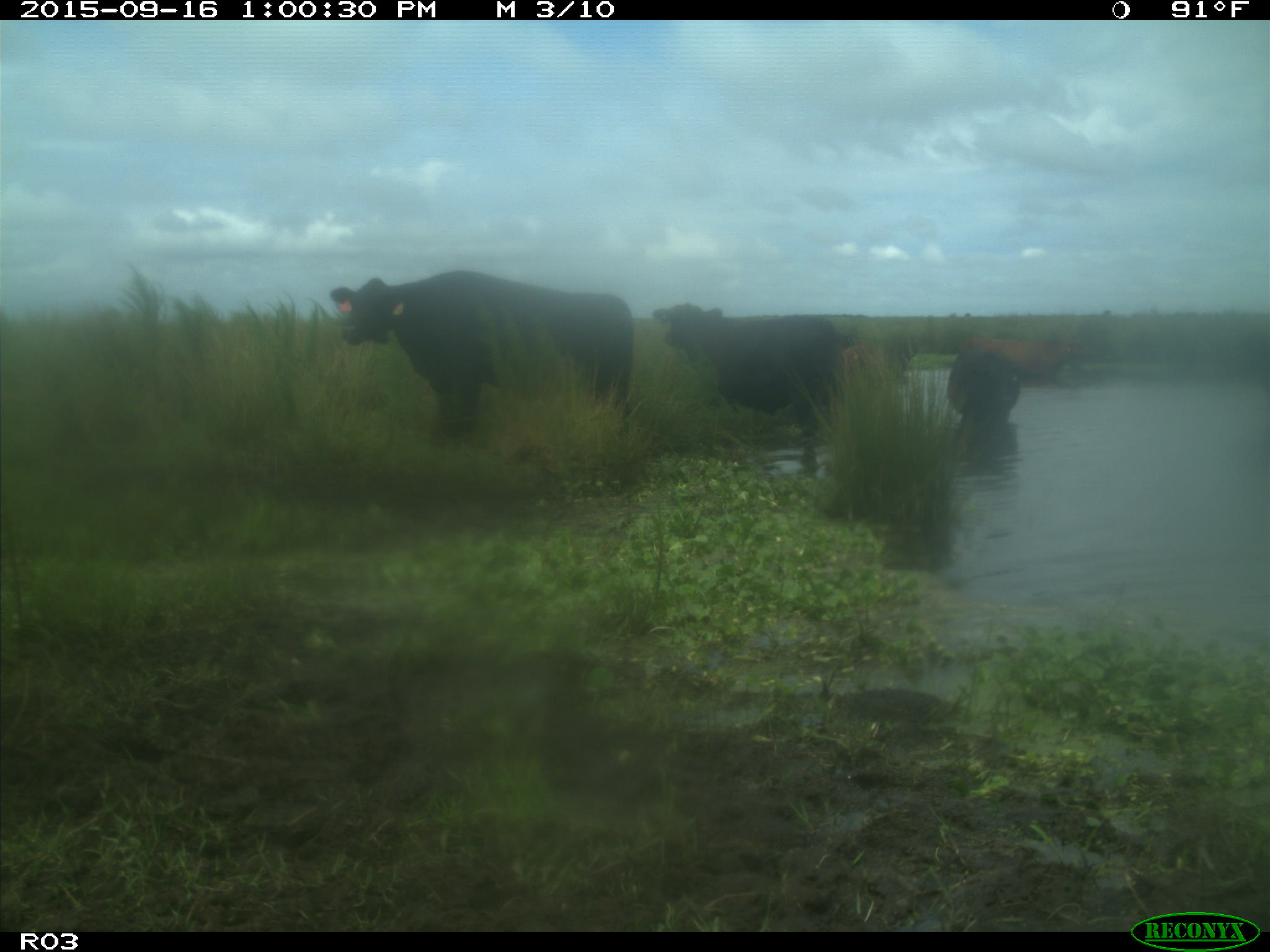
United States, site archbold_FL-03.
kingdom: Animalia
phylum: Chordata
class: Mammalia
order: Artiodactyla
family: Bovidae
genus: Bos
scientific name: Bos taurus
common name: domestic cow